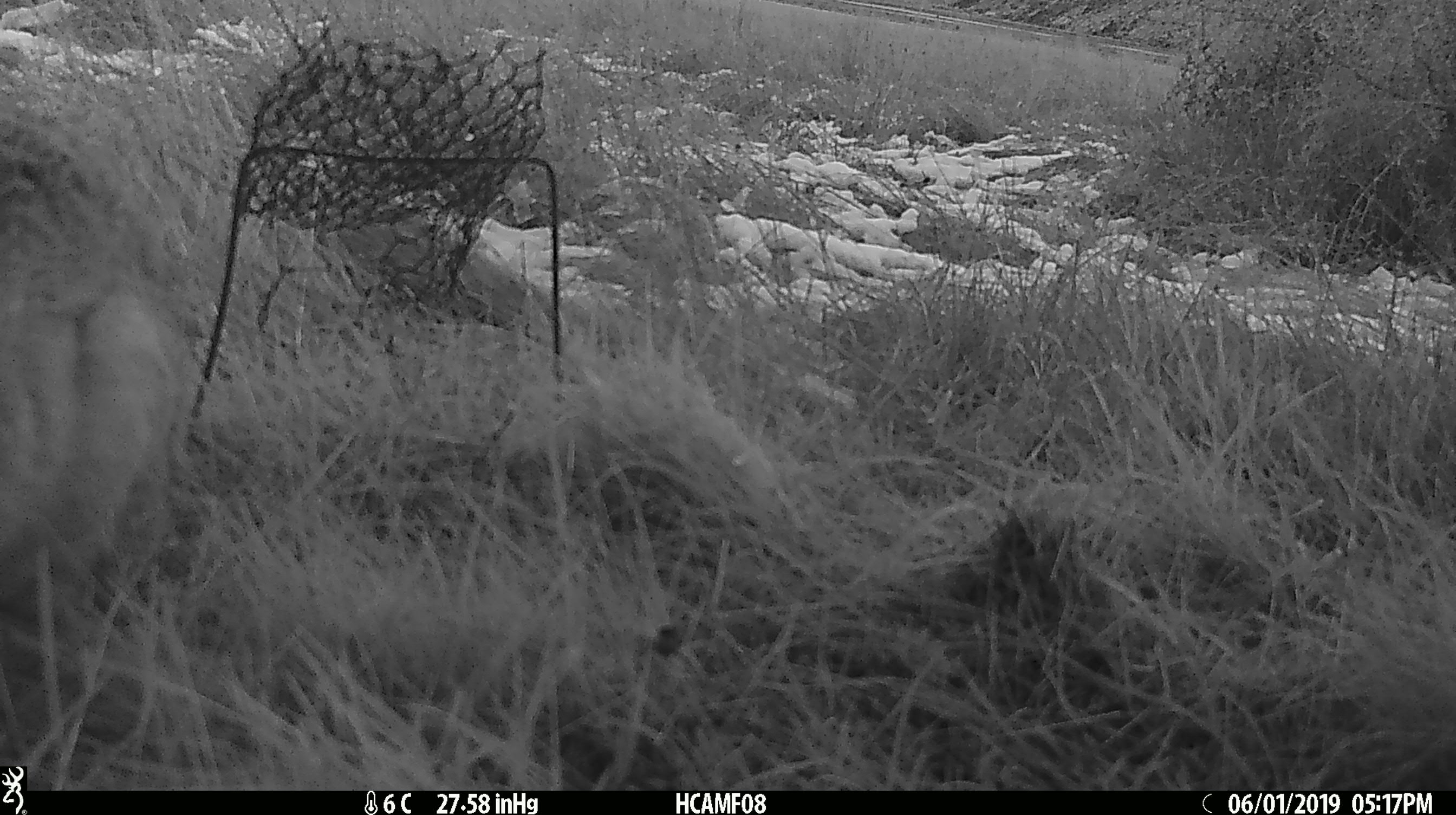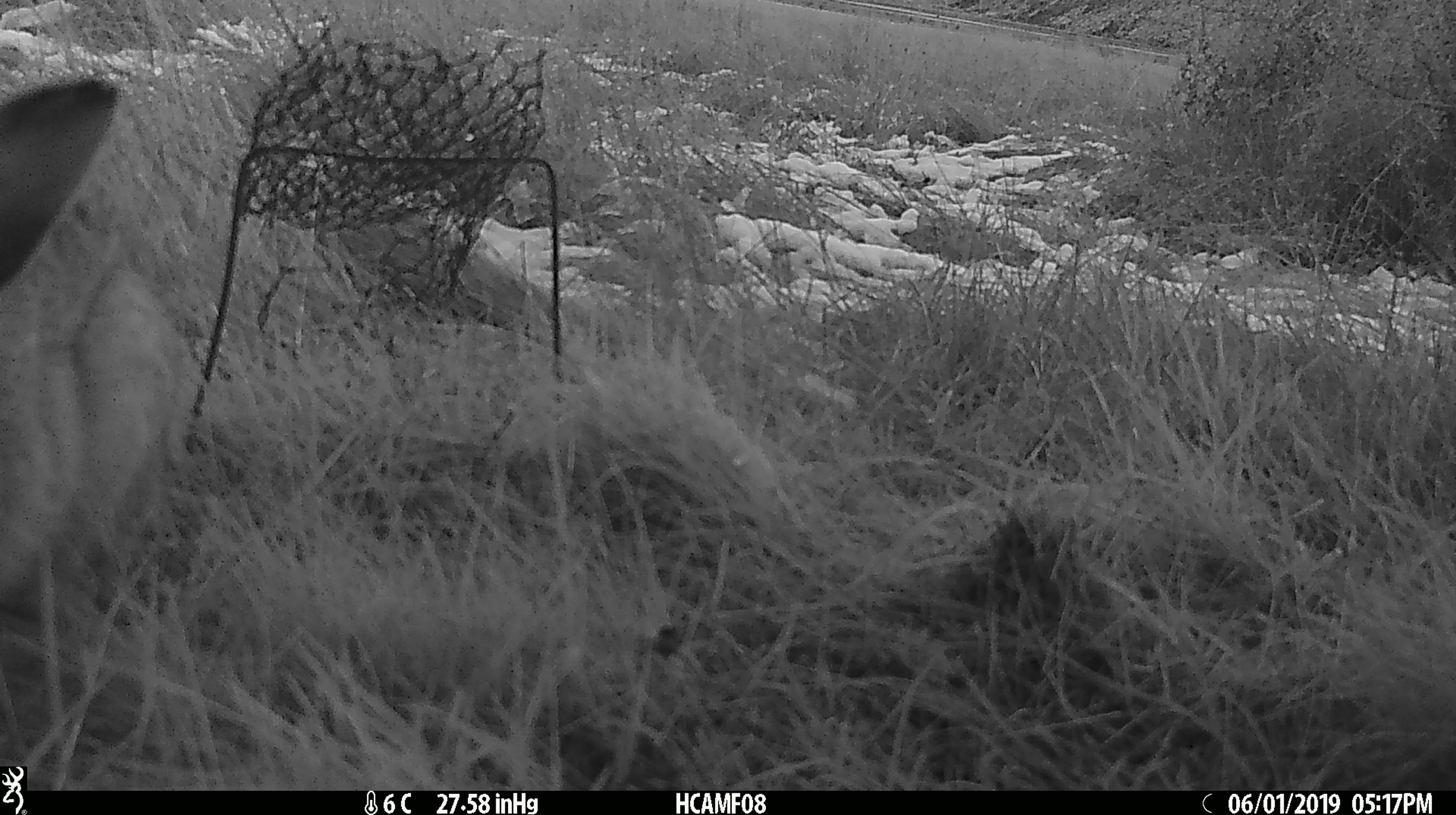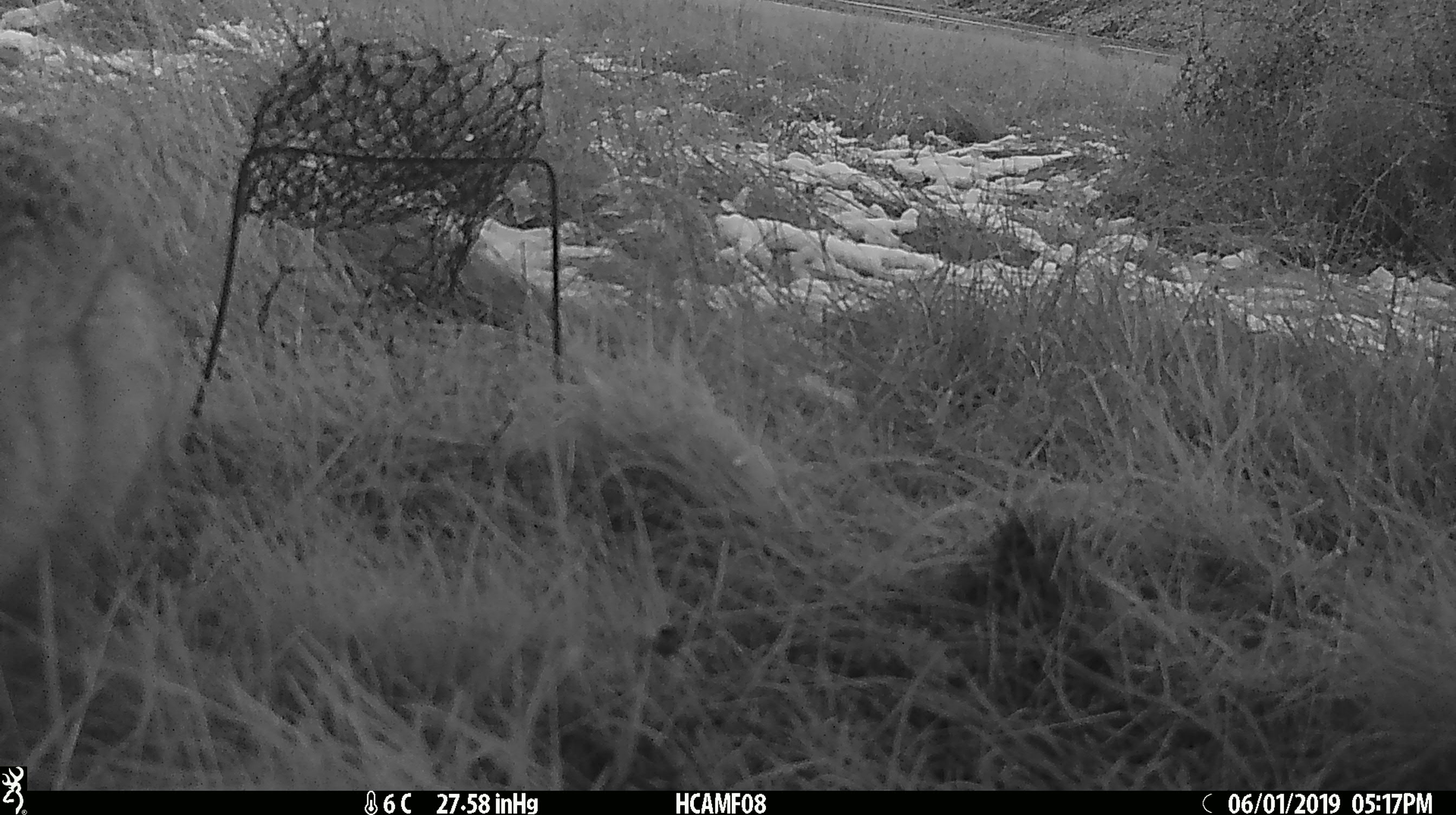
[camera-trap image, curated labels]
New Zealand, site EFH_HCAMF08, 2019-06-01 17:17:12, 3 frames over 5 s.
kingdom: Animalia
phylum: Chordata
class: Mammalia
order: Lagomorpha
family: Leporidae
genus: Lepus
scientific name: Lepus europaeus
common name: brown hare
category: hare